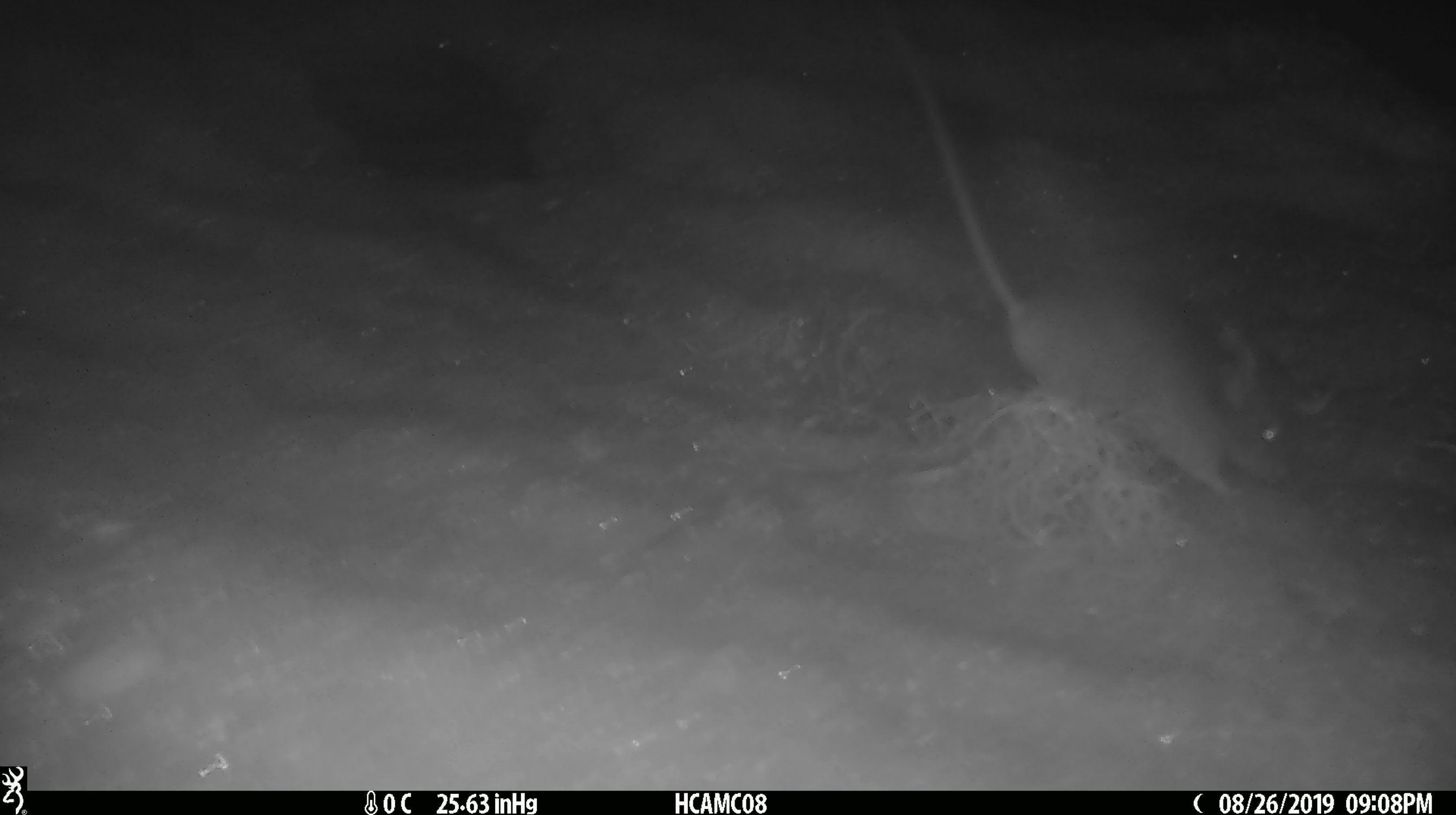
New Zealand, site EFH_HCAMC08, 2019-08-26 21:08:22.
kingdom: Animalia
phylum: Chordata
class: Mammalia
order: Rodentia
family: Muridae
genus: Mus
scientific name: Mus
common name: mouse